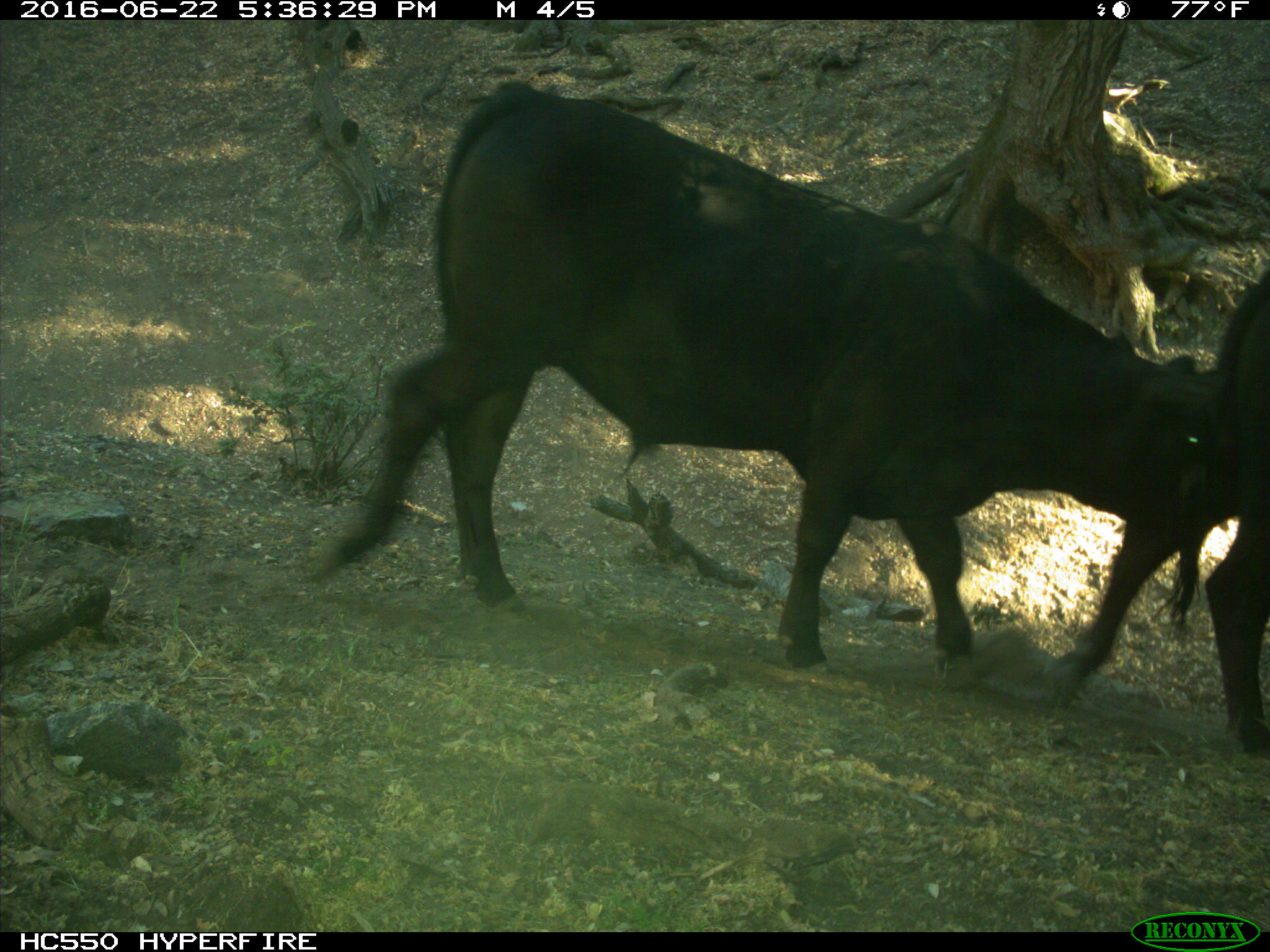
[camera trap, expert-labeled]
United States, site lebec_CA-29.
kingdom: Animalia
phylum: Chordata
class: Mammalia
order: Artiodactyla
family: Bovidae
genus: Bos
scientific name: Bos taurus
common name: domestic cow